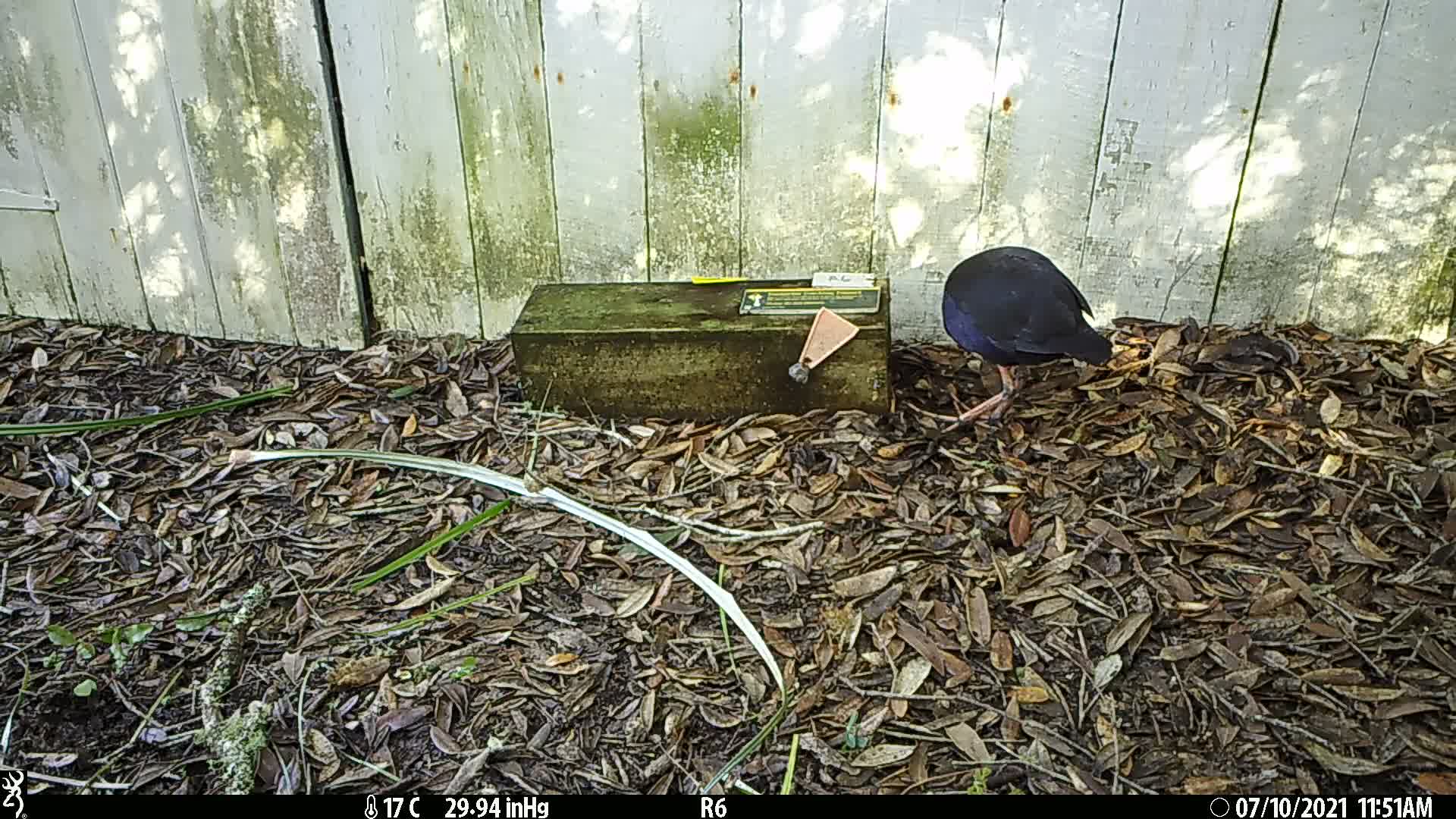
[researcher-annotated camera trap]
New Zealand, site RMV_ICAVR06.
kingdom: Animalia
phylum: Chordata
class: Aves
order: Gruiformes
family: Rallidae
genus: Porphyrio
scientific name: Porphyrio melanotus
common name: australasian swamphen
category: pukeko